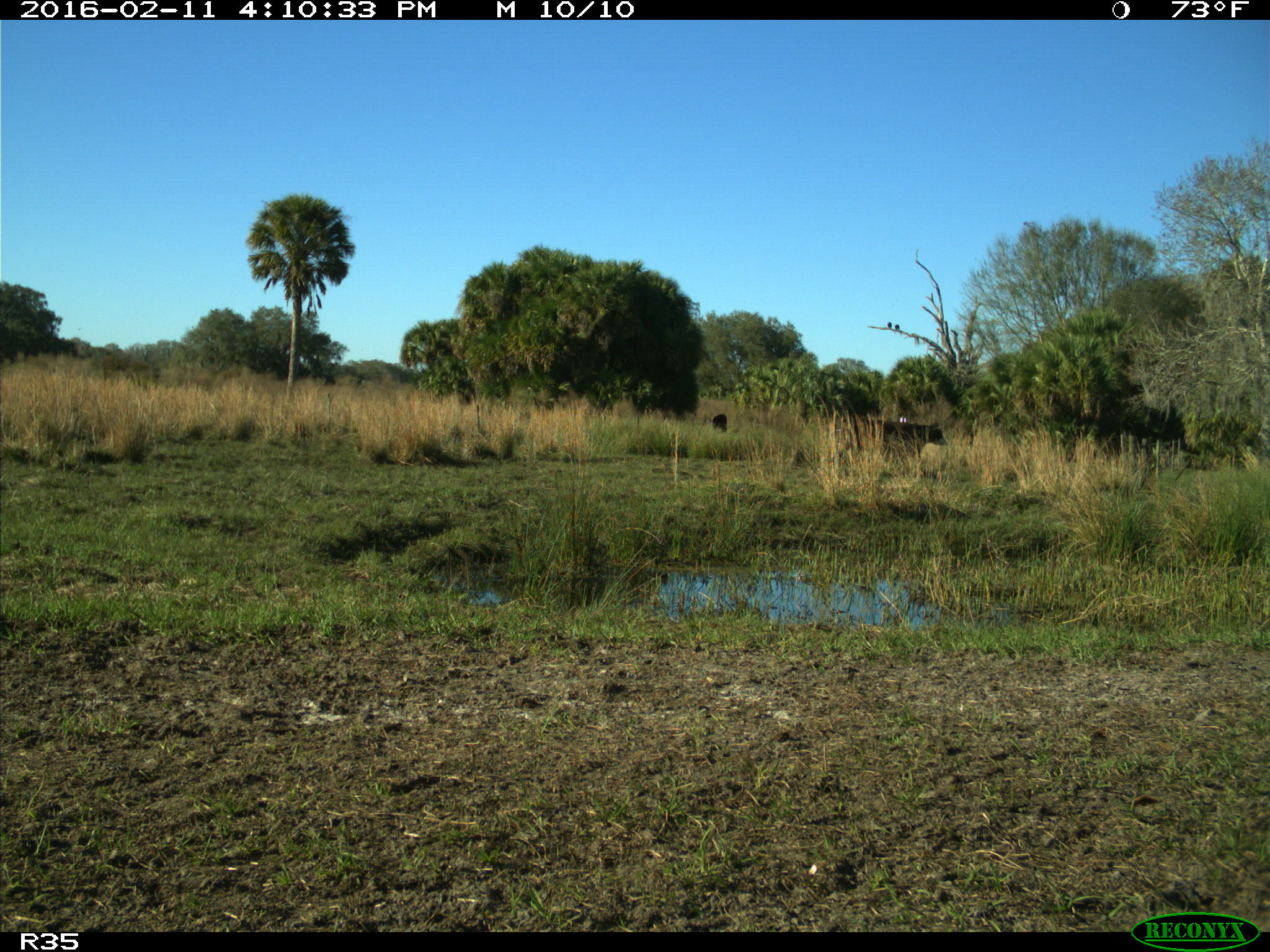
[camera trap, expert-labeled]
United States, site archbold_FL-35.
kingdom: Animalia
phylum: Chordata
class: Mammalia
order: Artiodactyla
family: Bovidae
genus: Bos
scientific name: Bos taurus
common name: domestic cow